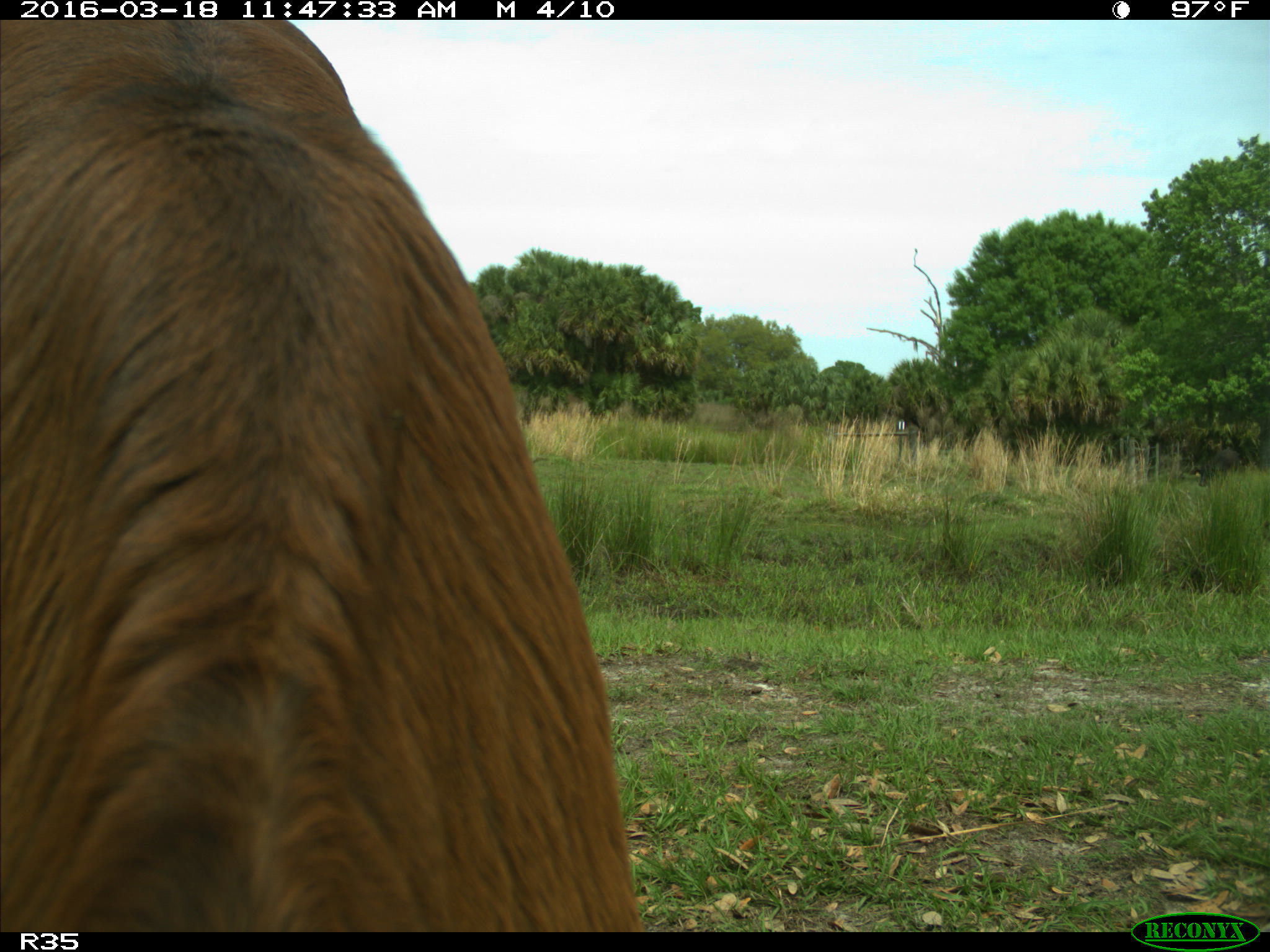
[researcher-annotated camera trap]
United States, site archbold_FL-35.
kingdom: Animalia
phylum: Chordata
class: Mammalia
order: Artiodactyla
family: Bovidae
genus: Bos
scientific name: Bos taurus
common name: domestic cow